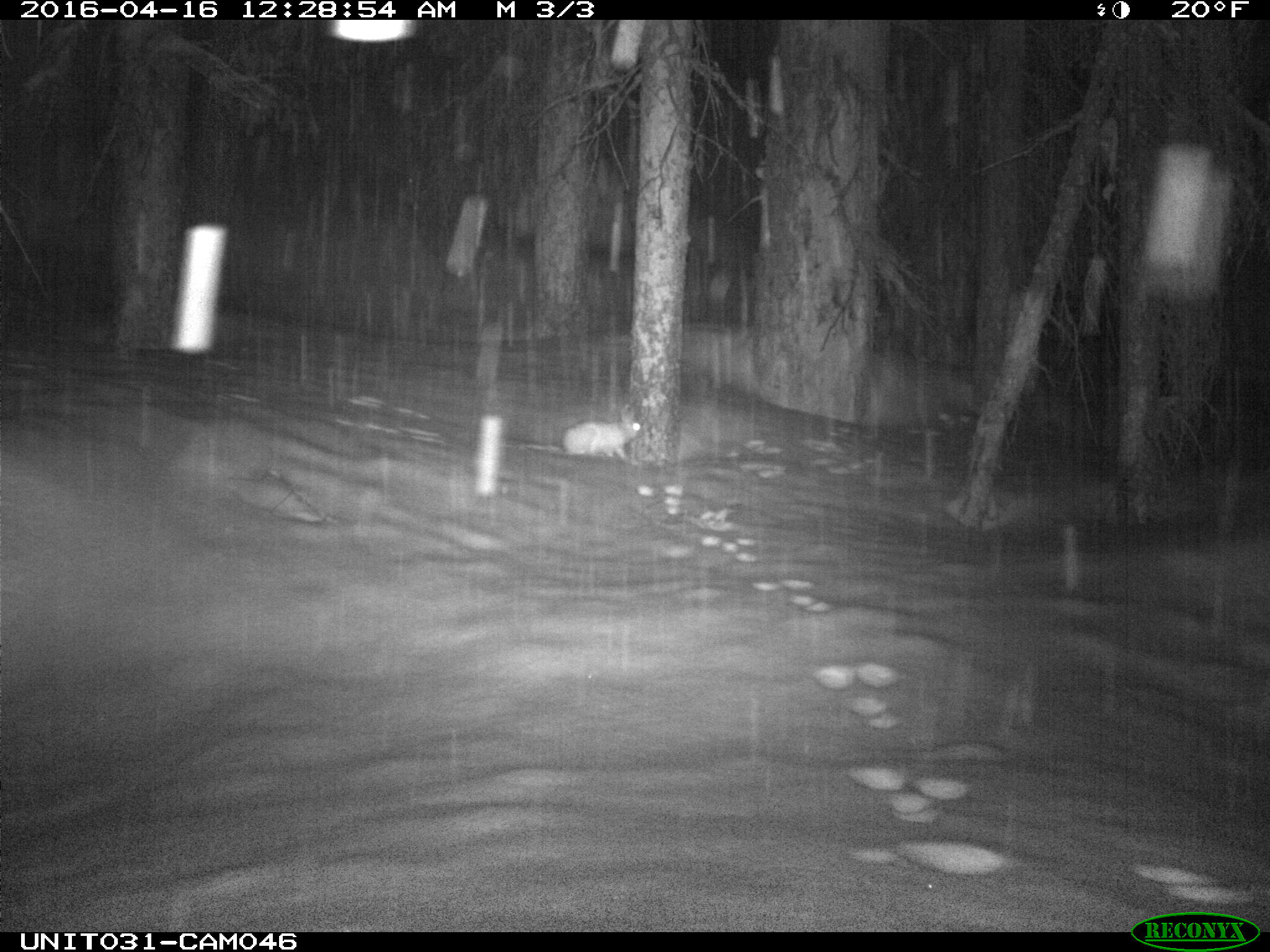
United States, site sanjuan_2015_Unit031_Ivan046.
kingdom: Animalia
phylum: Chordata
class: Mammalia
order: Lagomorpha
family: Leporidae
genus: Lepus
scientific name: Lepus americanus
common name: snowshoe hare